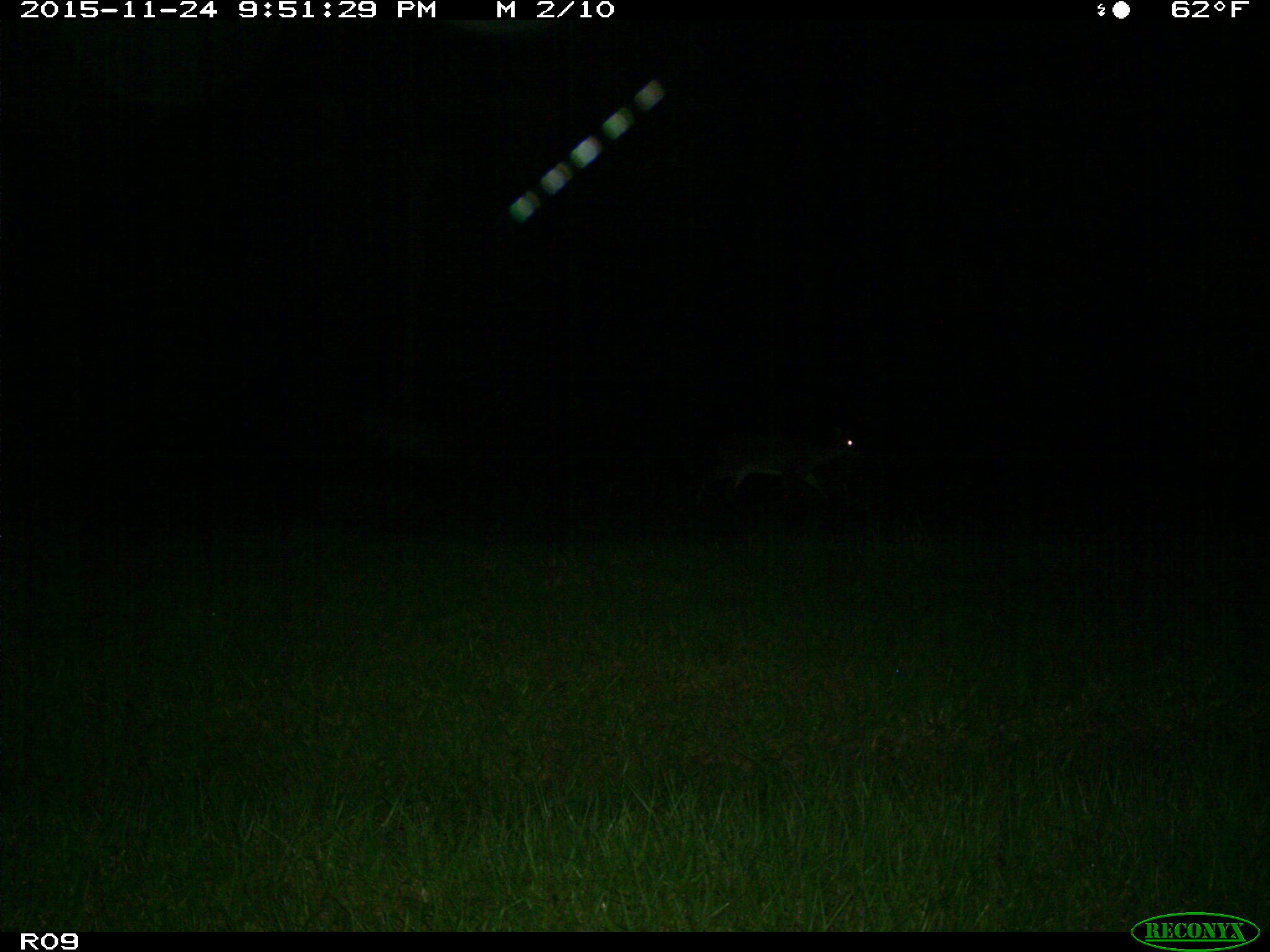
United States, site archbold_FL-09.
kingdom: Animalia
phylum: Chordata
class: Mammalia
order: Artiodactyla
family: Cervidae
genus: Odocoileus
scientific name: Odocoileus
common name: deer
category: unidentified deer